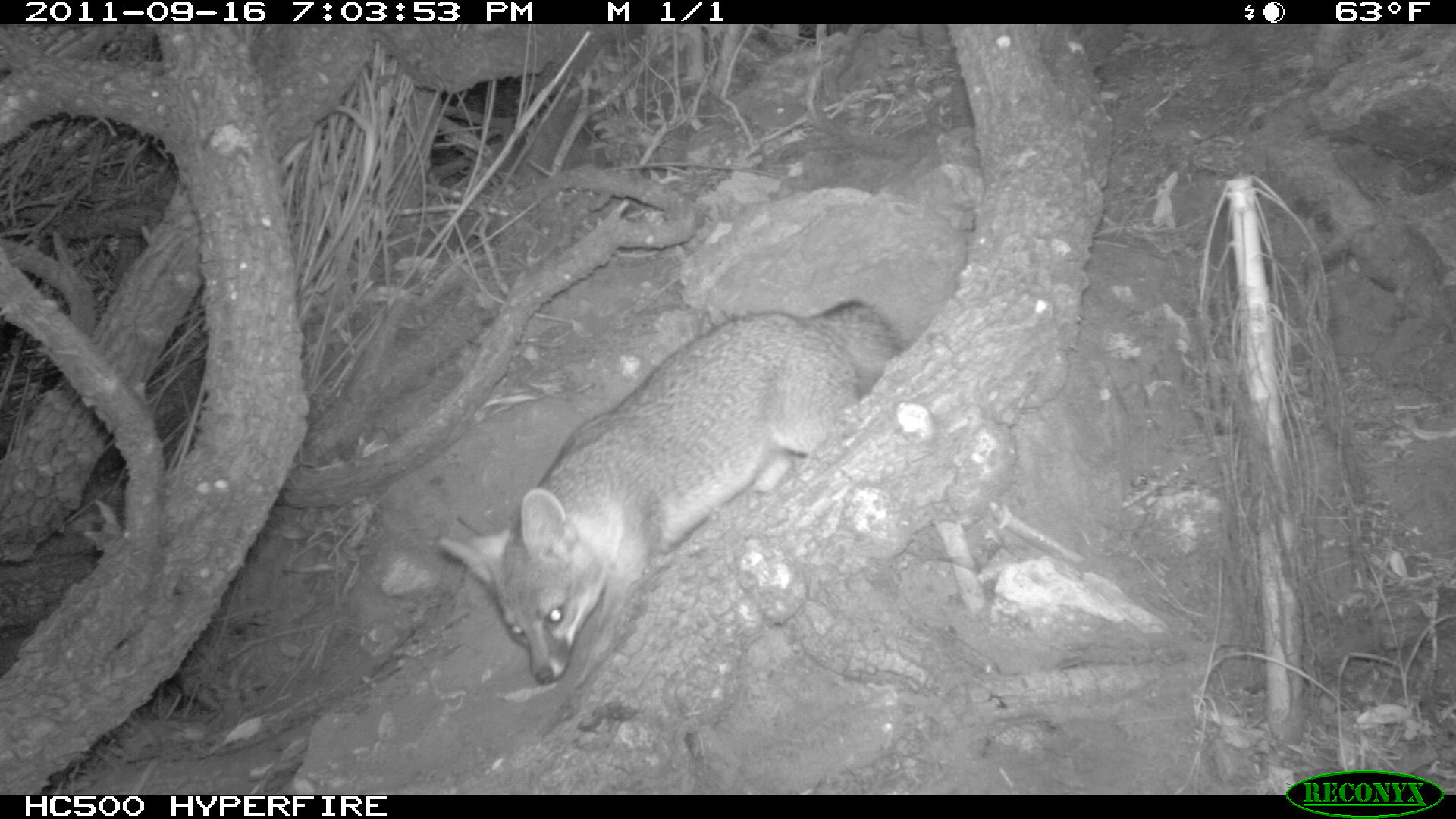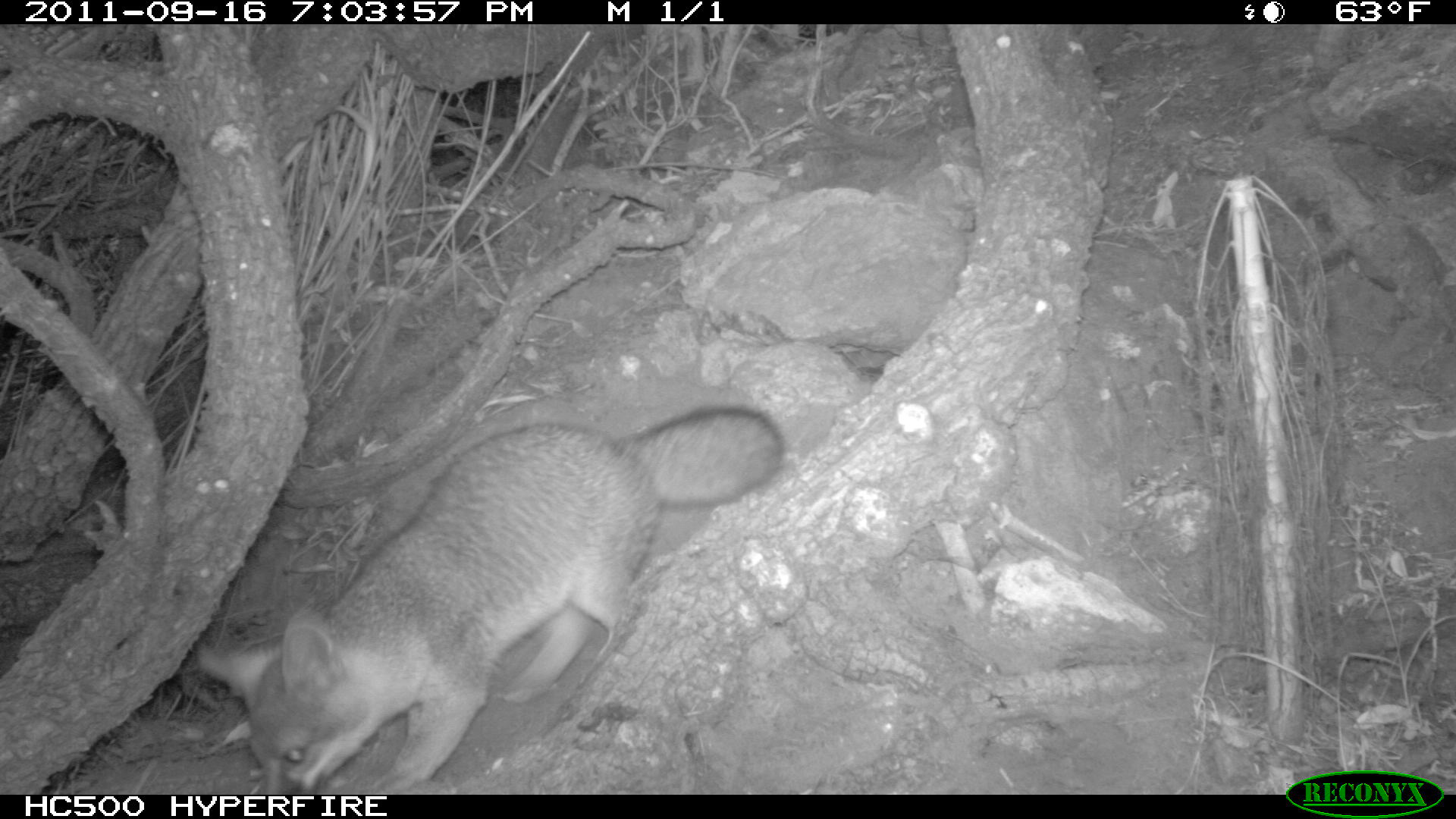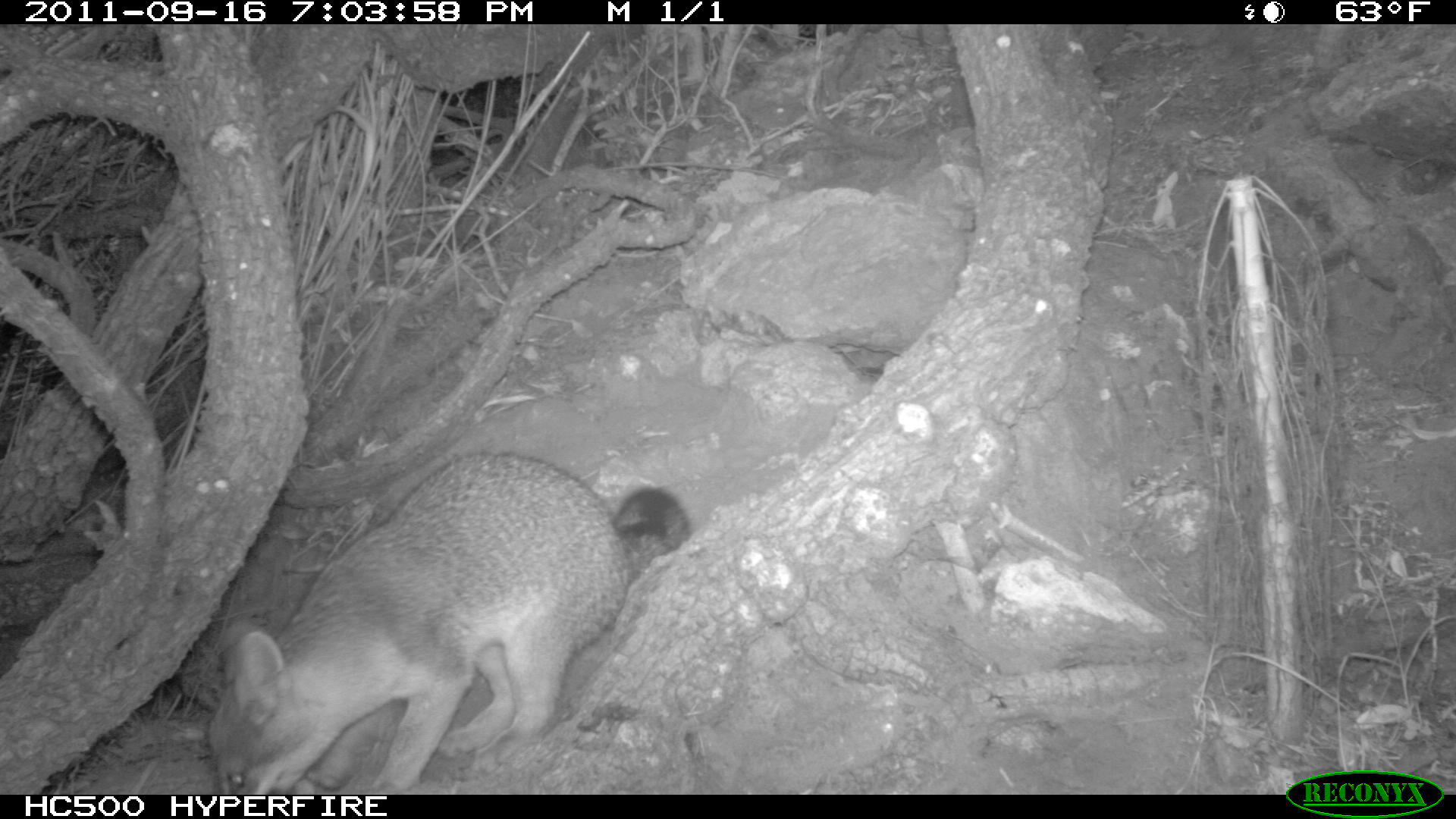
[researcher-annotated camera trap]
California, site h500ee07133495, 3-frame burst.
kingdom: Animalia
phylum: Chordata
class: Mammalia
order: Carnivora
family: Canidae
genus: Urocyon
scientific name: Urocyon littoralis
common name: island fox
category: fox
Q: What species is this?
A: Fox (island fox) (Urocyon littoralis).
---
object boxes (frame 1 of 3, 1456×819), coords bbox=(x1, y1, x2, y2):
fox: bbox=(437, 299, 902, 686)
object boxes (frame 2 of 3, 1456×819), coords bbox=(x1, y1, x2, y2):
fox: bbox=(195, 404, 786, 794)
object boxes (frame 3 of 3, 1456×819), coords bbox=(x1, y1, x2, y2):
fox: bbox=(208, 453, 689, 794)